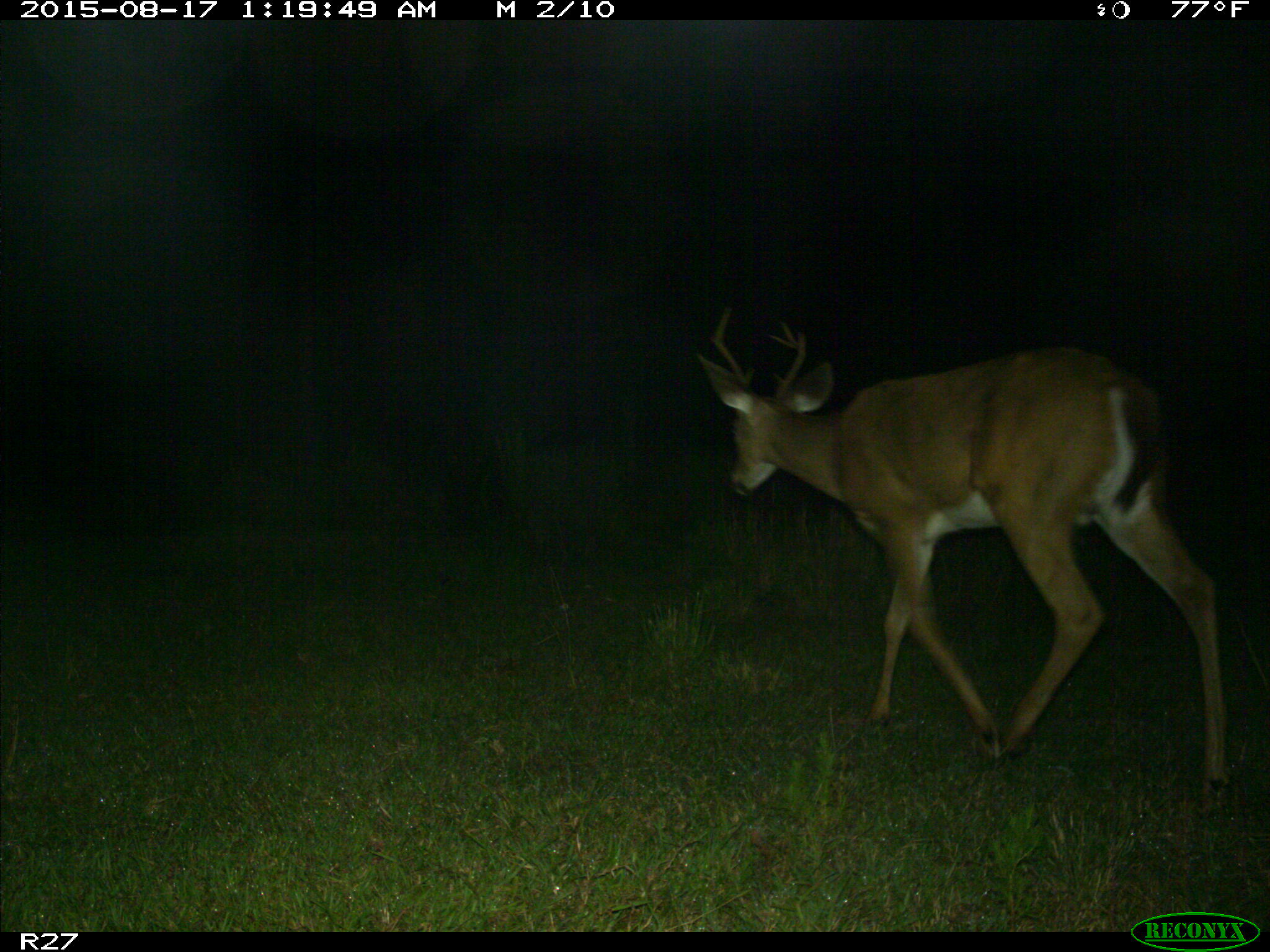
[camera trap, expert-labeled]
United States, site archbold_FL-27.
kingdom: Animalia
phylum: Chordata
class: Mammalia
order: Artiodactyla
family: Cervidae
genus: Odocoileus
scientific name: Odocoileus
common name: deer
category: unidentified deer